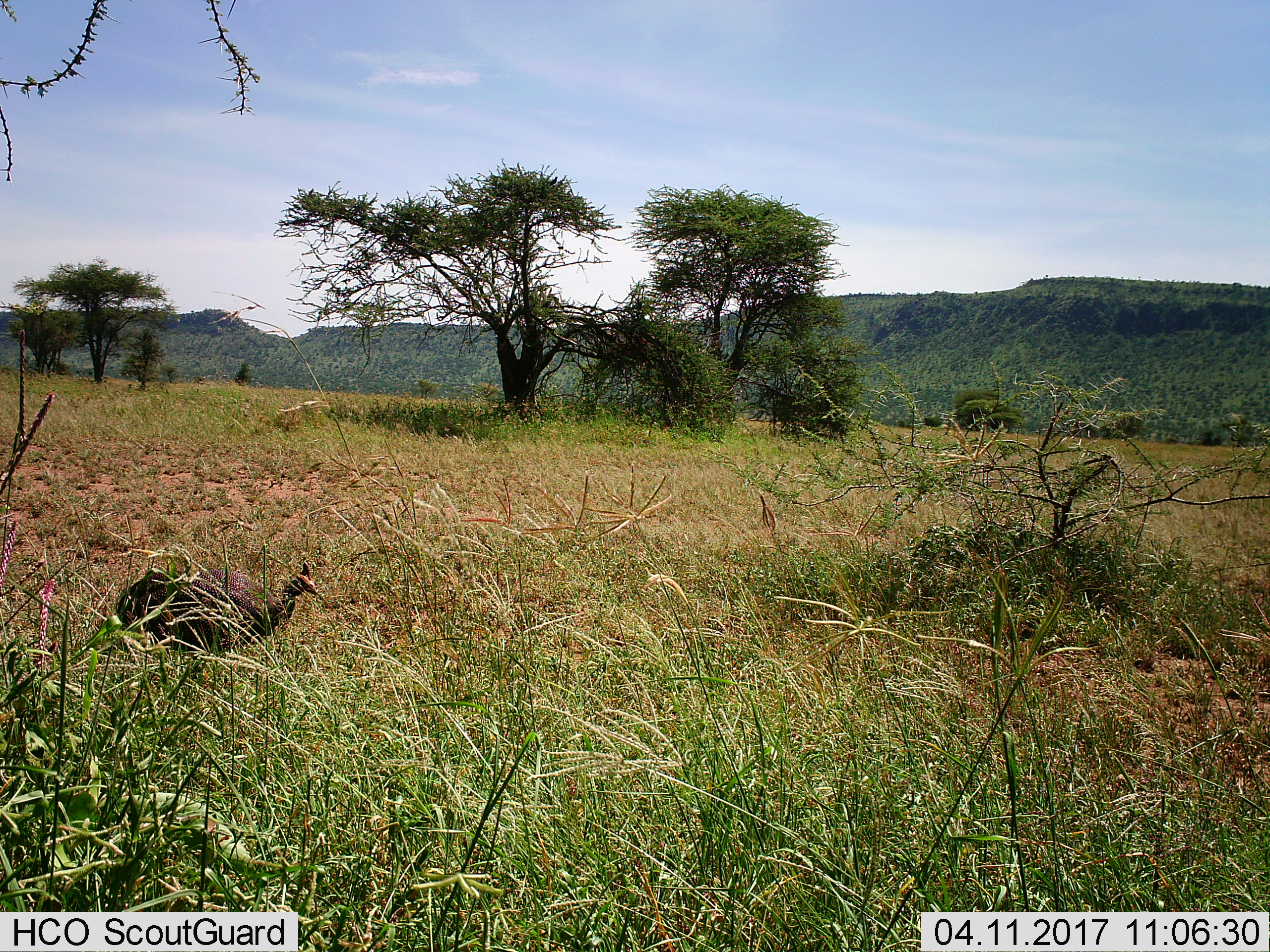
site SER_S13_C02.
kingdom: Animalia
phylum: Chordata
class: Aves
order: Galliformes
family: Numididae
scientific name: Numididae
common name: guineafowl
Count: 1.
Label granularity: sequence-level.